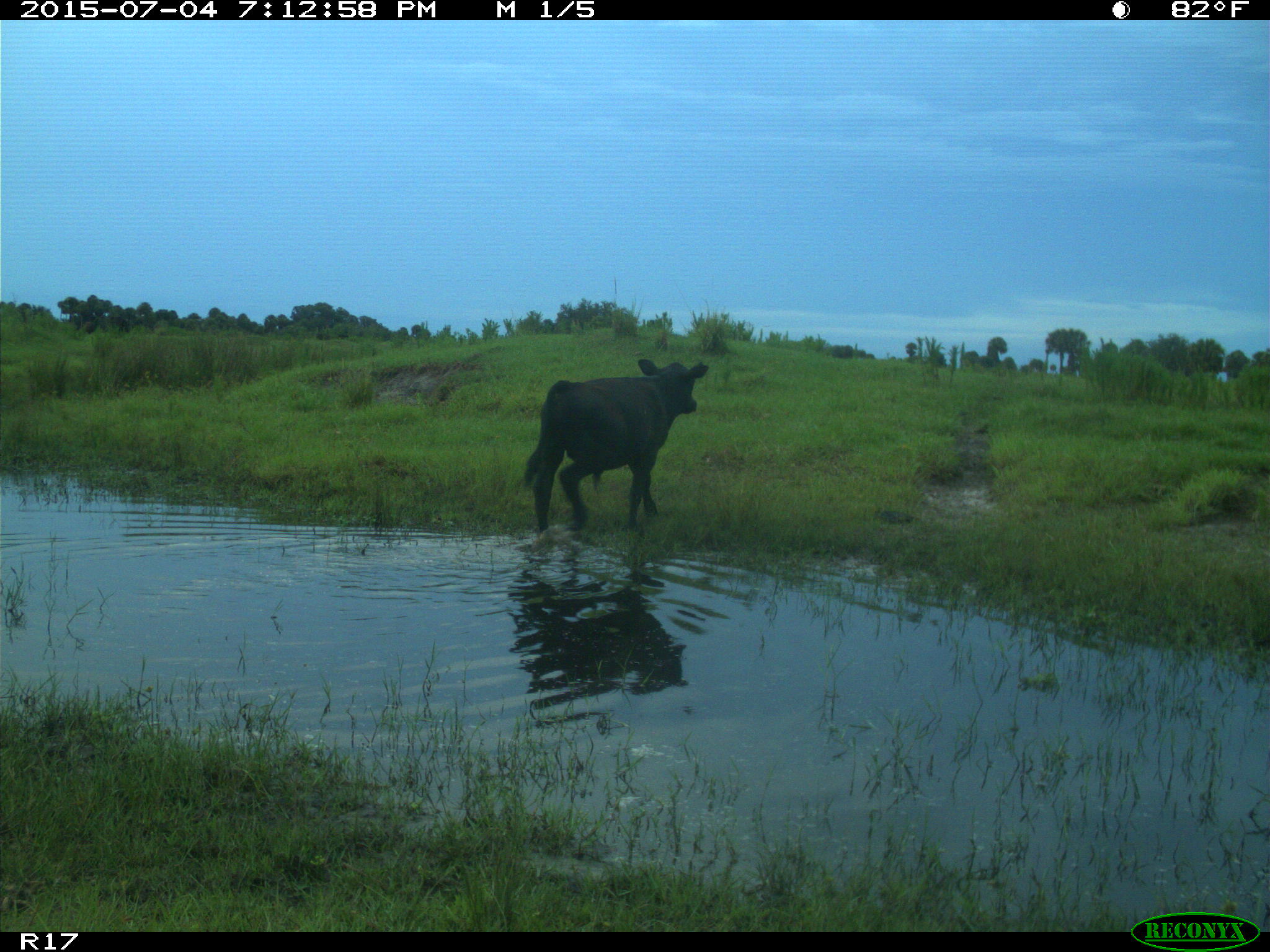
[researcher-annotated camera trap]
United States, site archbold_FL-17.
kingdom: Animalia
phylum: Chordata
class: Mammalia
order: Artiodactyla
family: Bovidae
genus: Bos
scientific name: Bos taurus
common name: domestic cow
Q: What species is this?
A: Bos taurus (domestic cow).